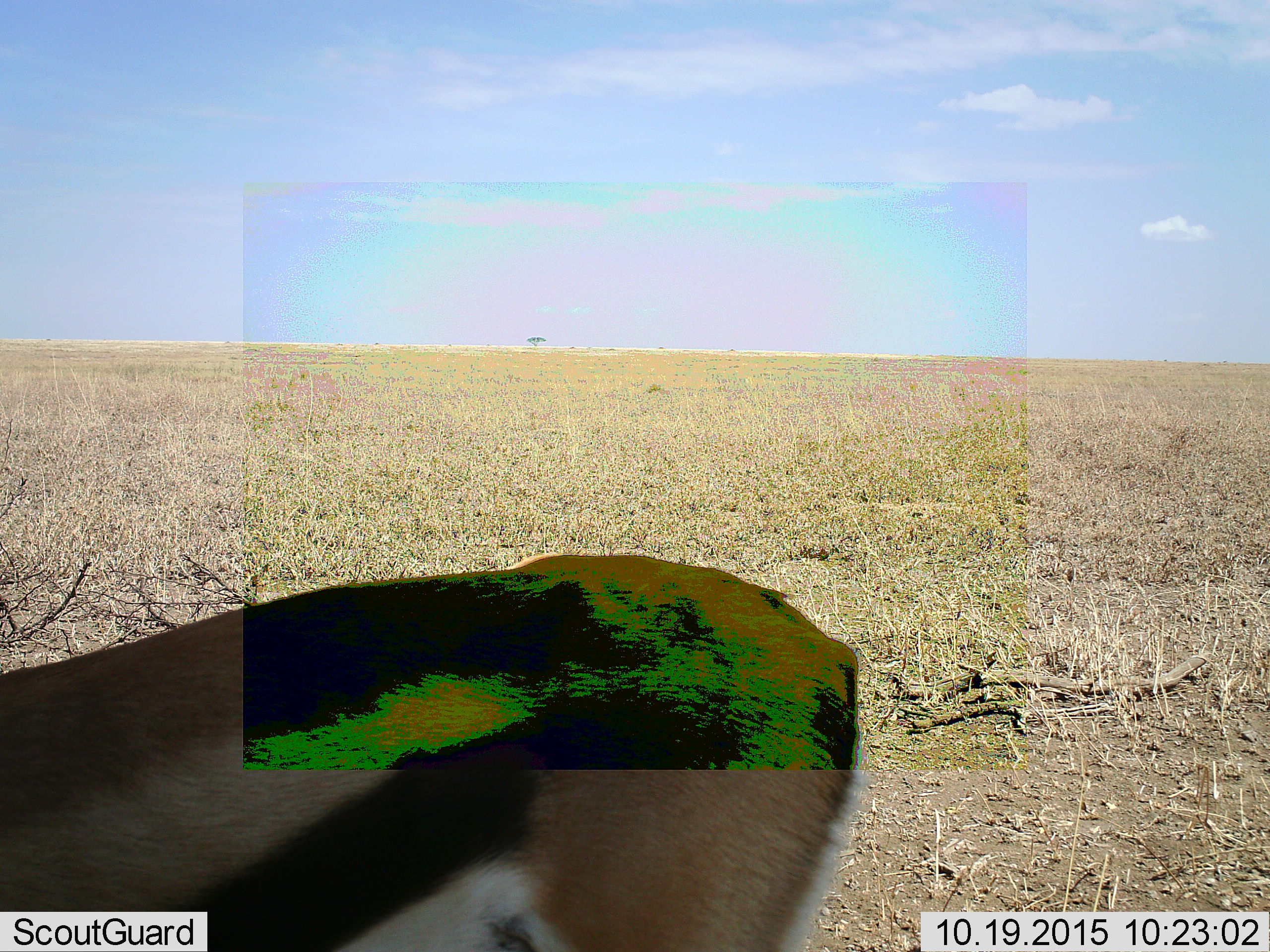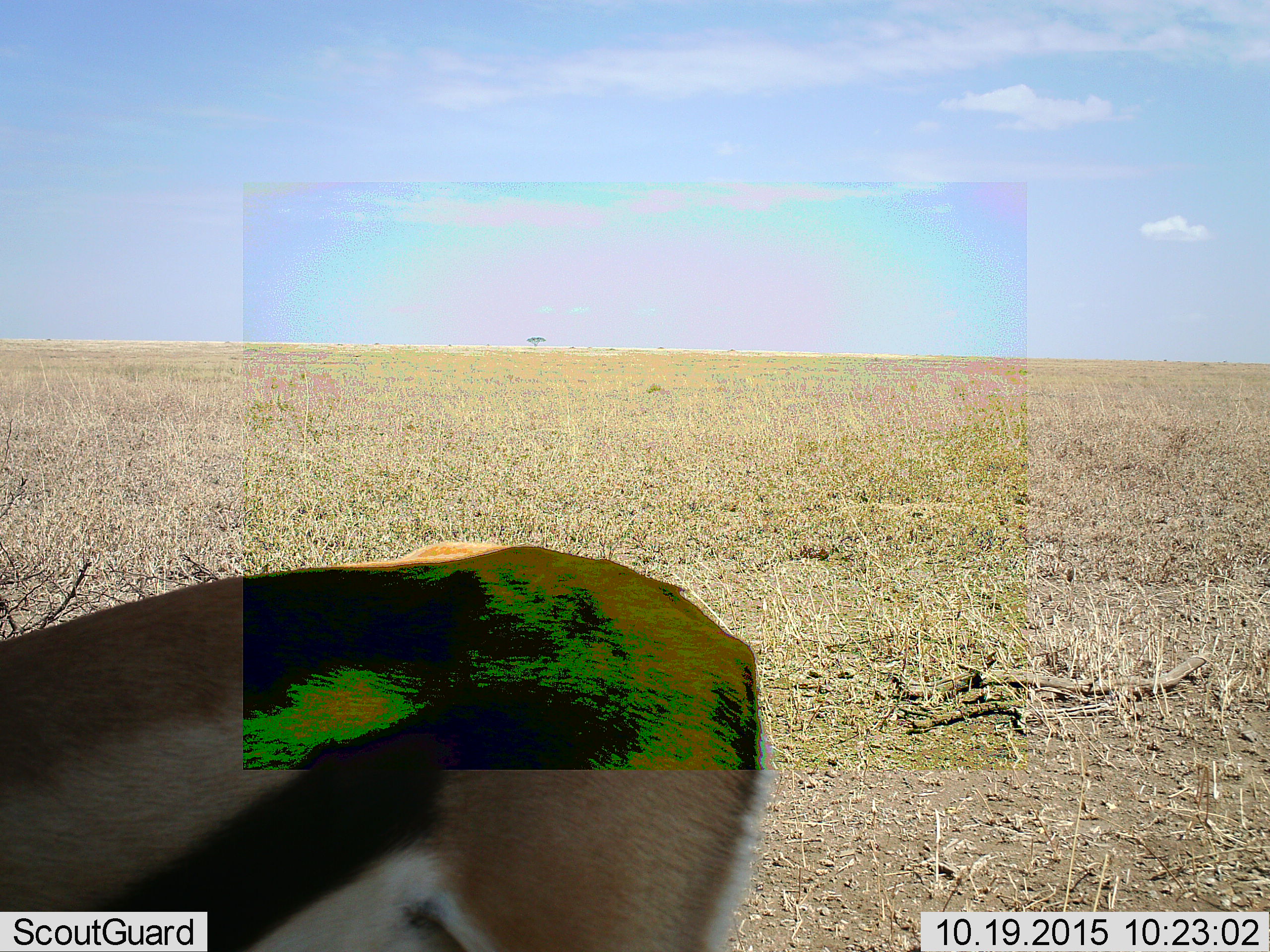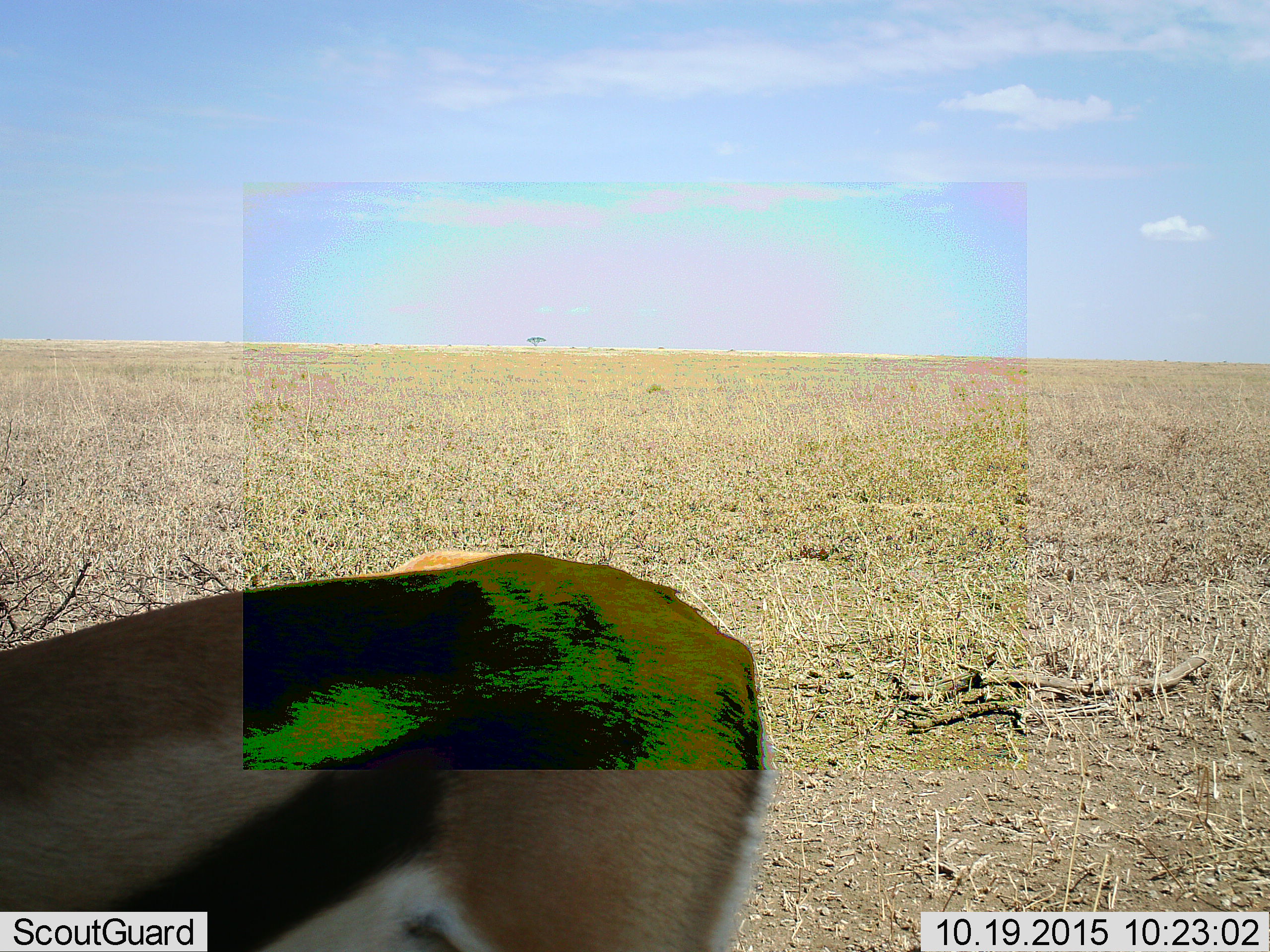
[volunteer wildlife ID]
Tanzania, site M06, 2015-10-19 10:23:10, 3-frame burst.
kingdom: Animalia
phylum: Chordata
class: Mammalia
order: Artiodactyla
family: Bovidae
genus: Eudorcas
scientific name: Eudorcas thomsonii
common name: thomson's gazelle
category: gazellethomsons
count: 1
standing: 67%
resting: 0%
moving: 22%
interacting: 0%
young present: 0%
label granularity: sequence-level